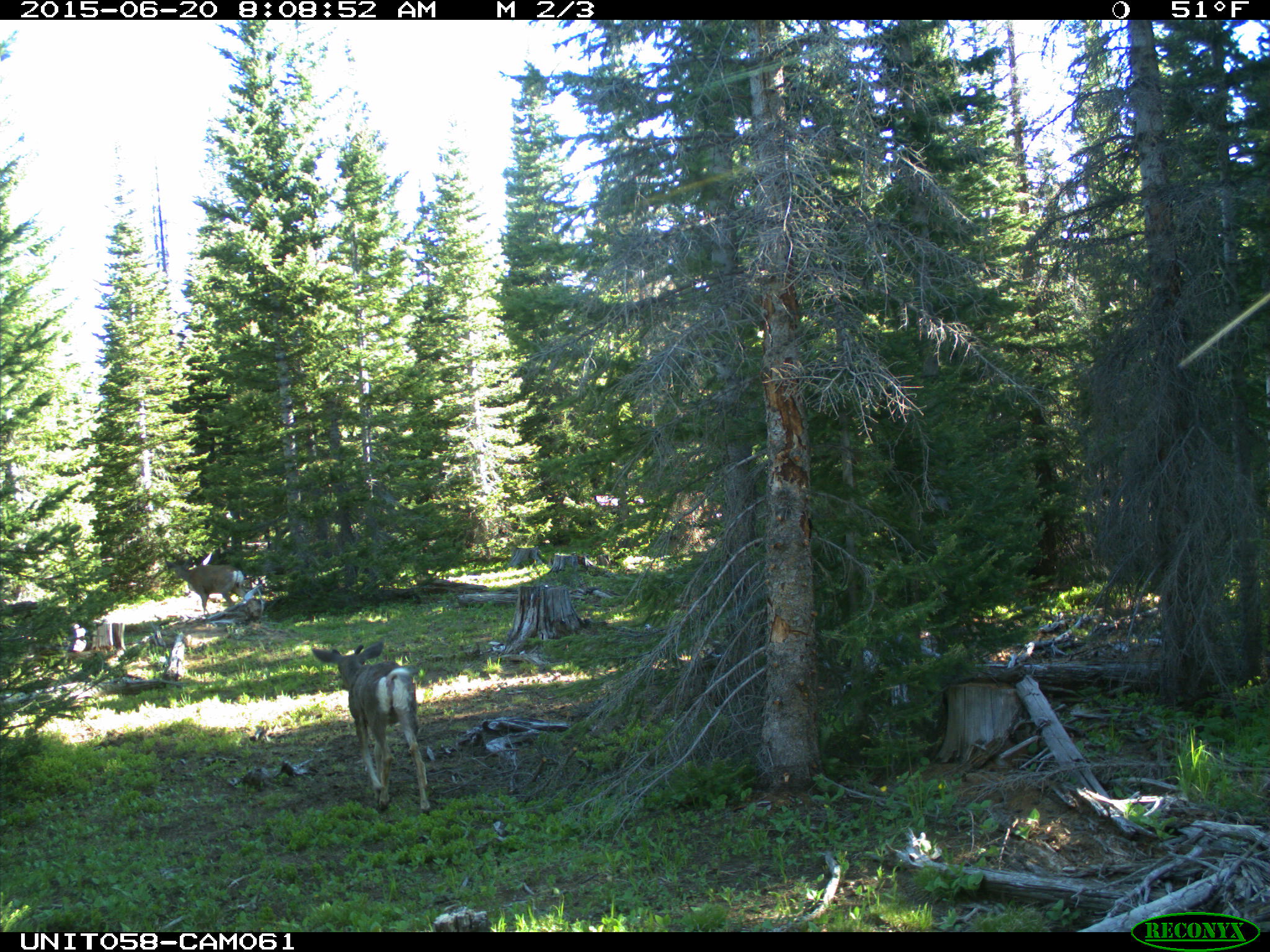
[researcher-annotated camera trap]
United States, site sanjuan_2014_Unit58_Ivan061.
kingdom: Animalia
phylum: Chordata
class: Mammalia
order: Artiodactyla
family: Cervidae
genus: Odocoileus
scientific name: Odocoileus hemionus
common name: mule deer